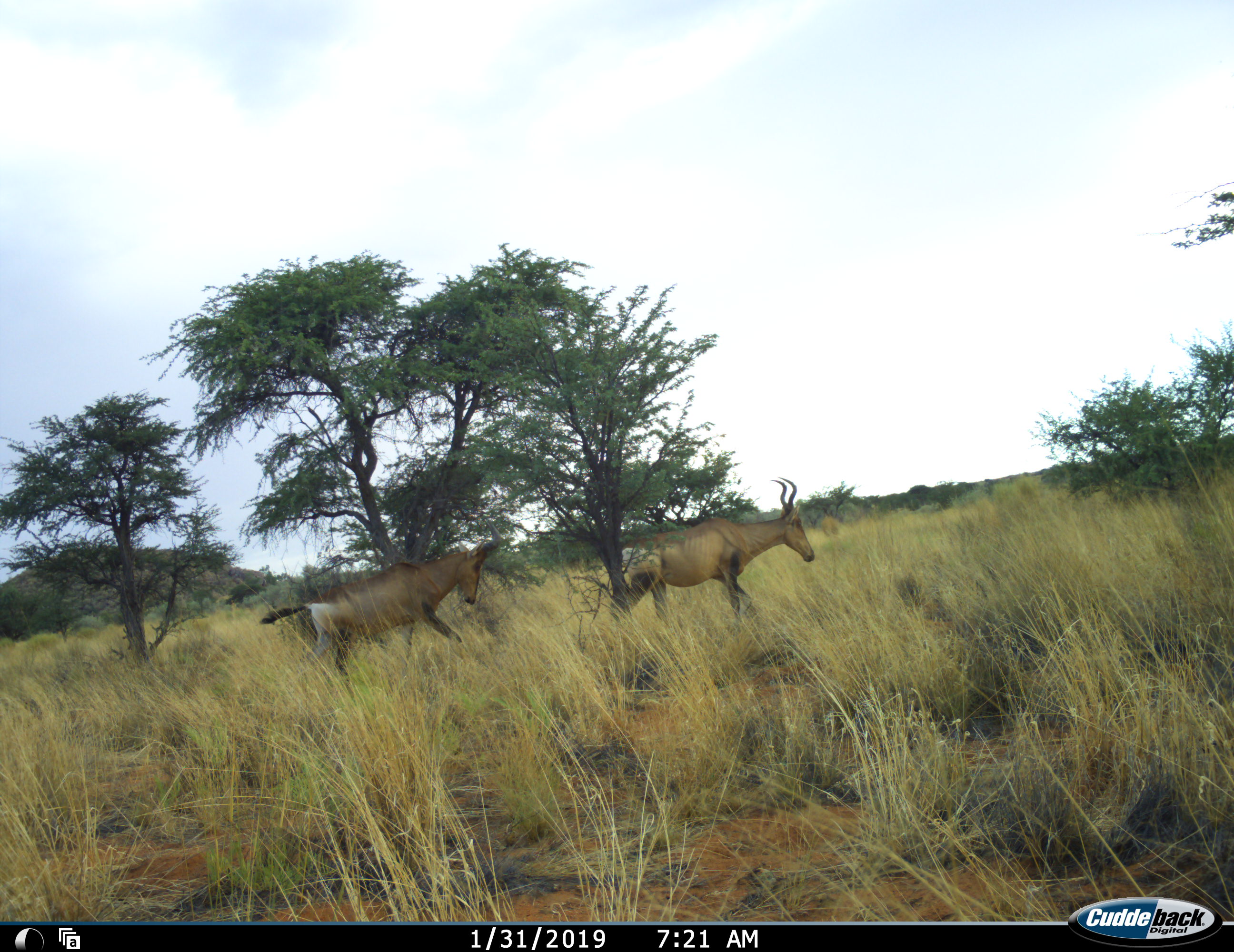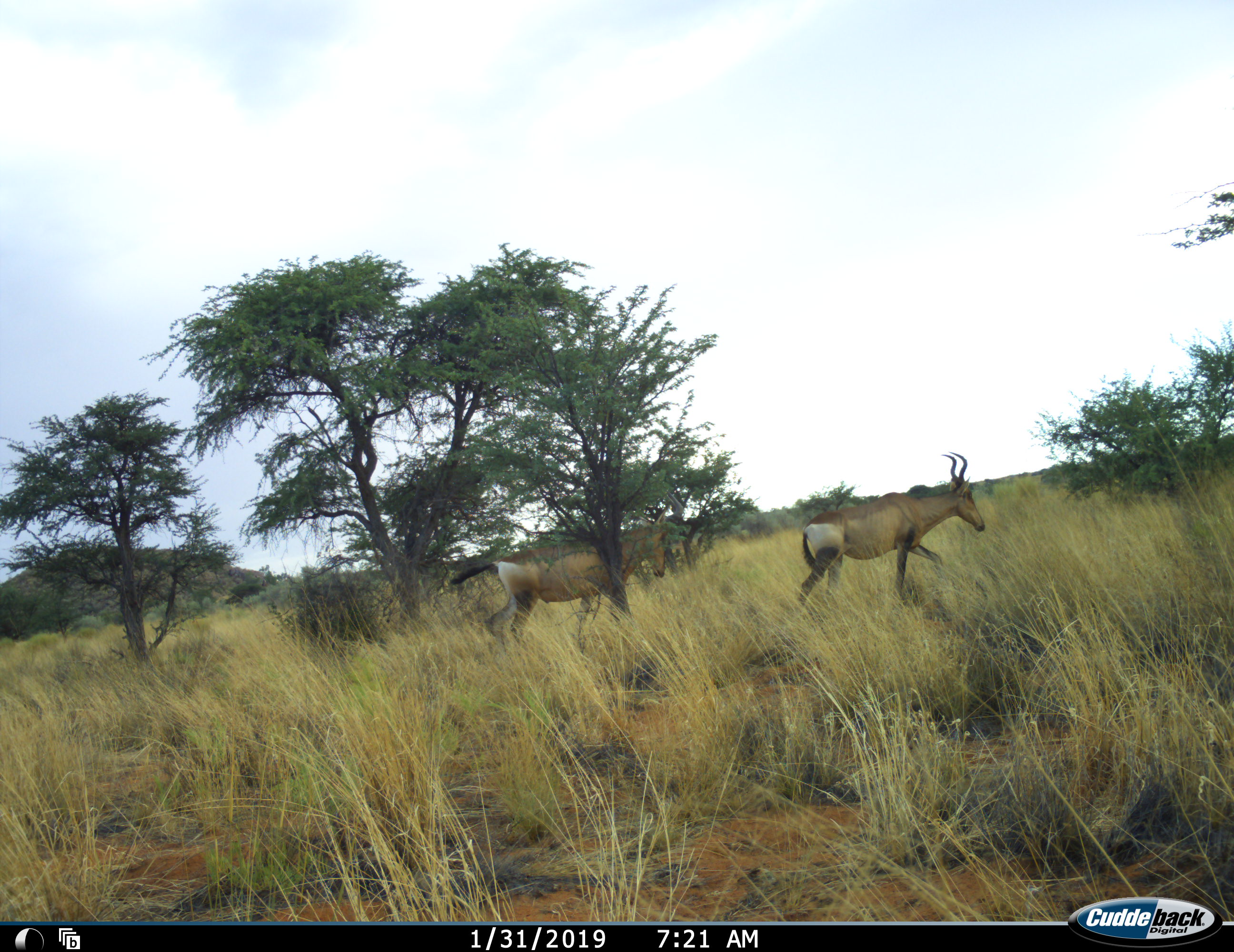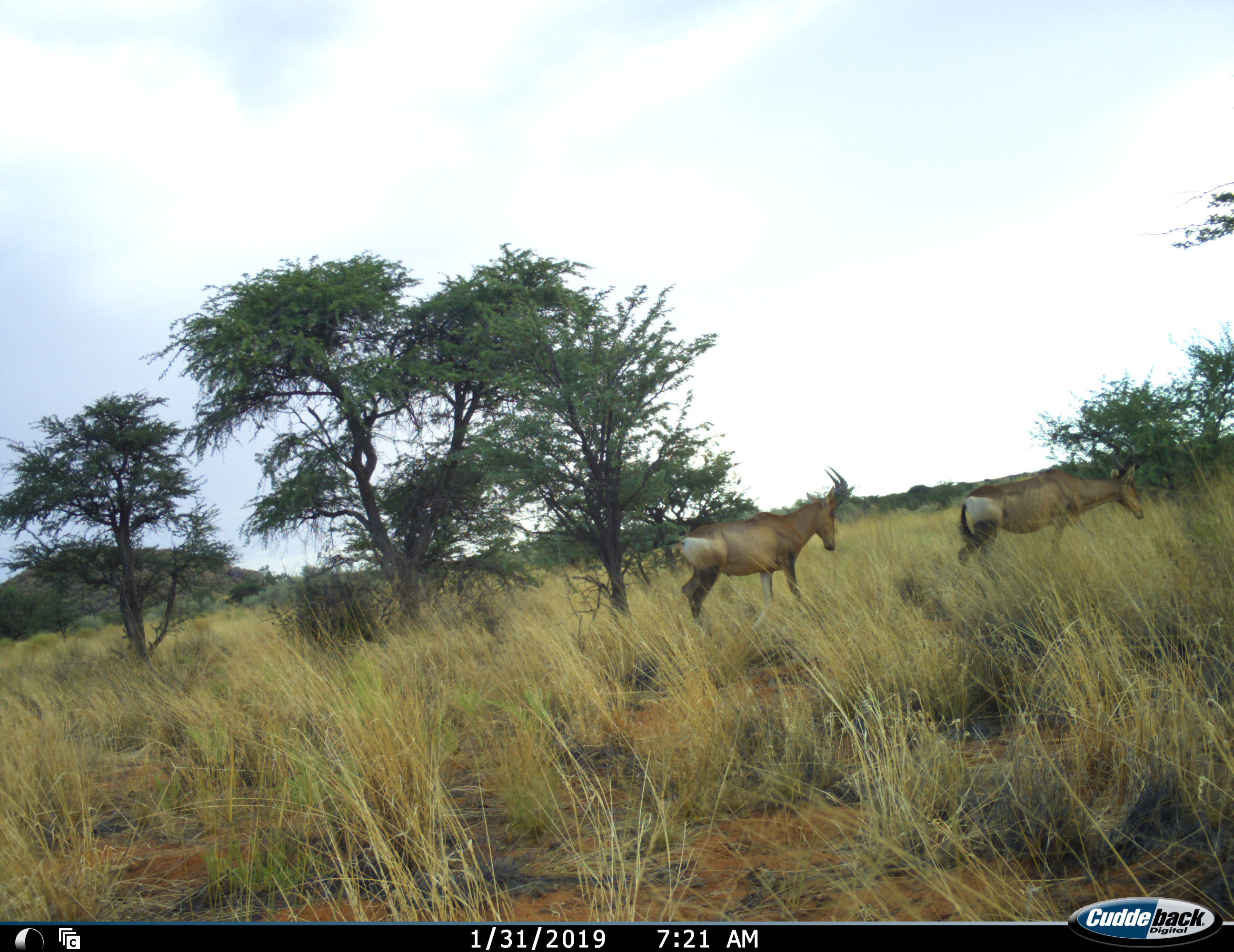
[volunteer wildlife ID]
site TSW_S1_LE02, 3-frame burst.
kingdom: Animalia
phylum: Chordata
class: Mammalia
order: Artiodactyla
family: Bovidae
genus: Alcelaphus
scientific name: Alcelaphus buselaphus caama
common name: red hartebeest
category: hartebeestred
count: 2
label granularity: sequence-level